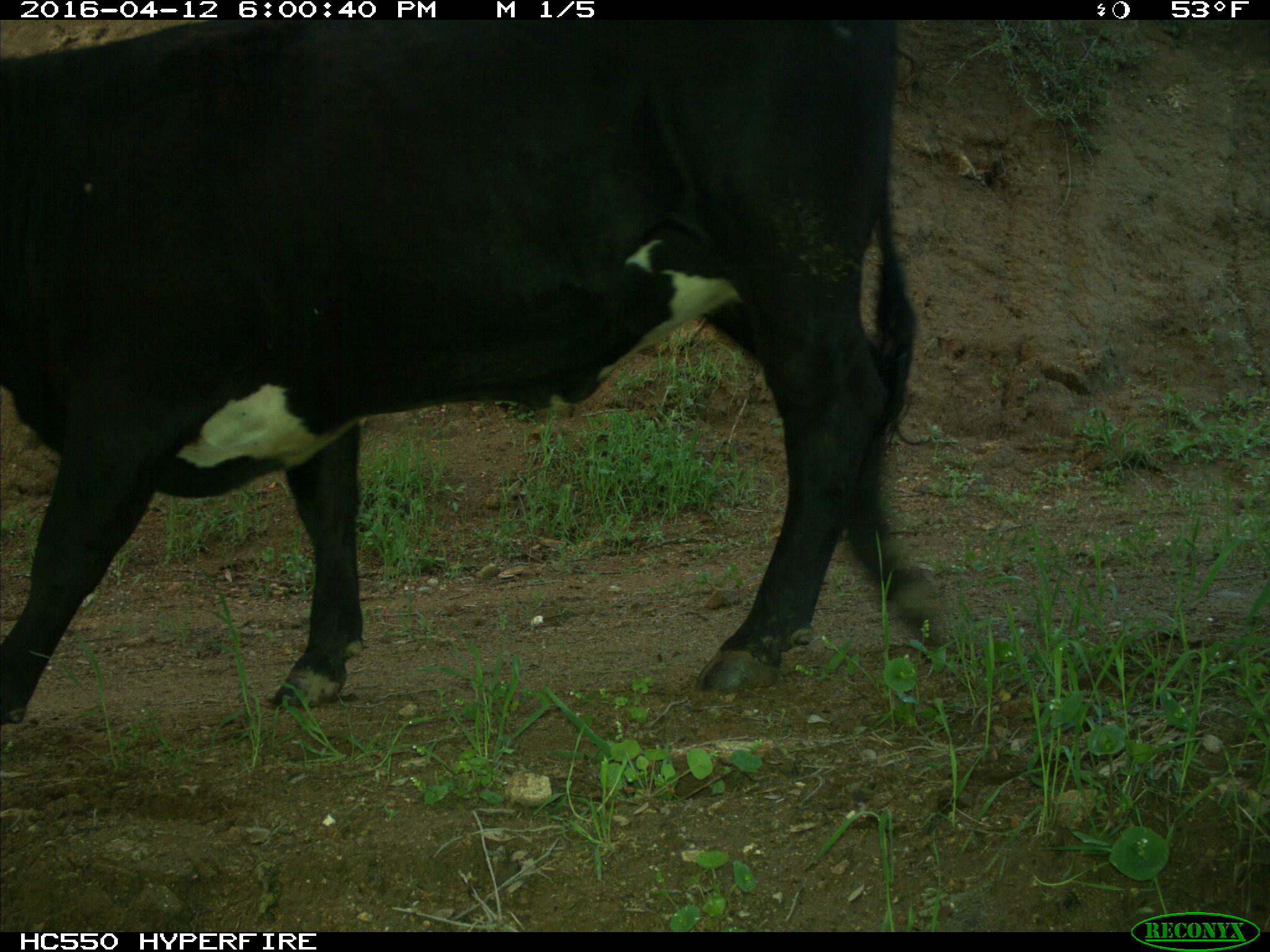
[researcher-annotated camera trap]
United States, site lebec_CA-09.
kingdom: Animalia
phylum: Chordata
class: Mammalia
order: Artiodactyla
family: Bovidae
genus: Bos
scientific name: Bos taurus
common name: domestic cow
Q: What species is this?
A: Bos taurus (domestic cow).